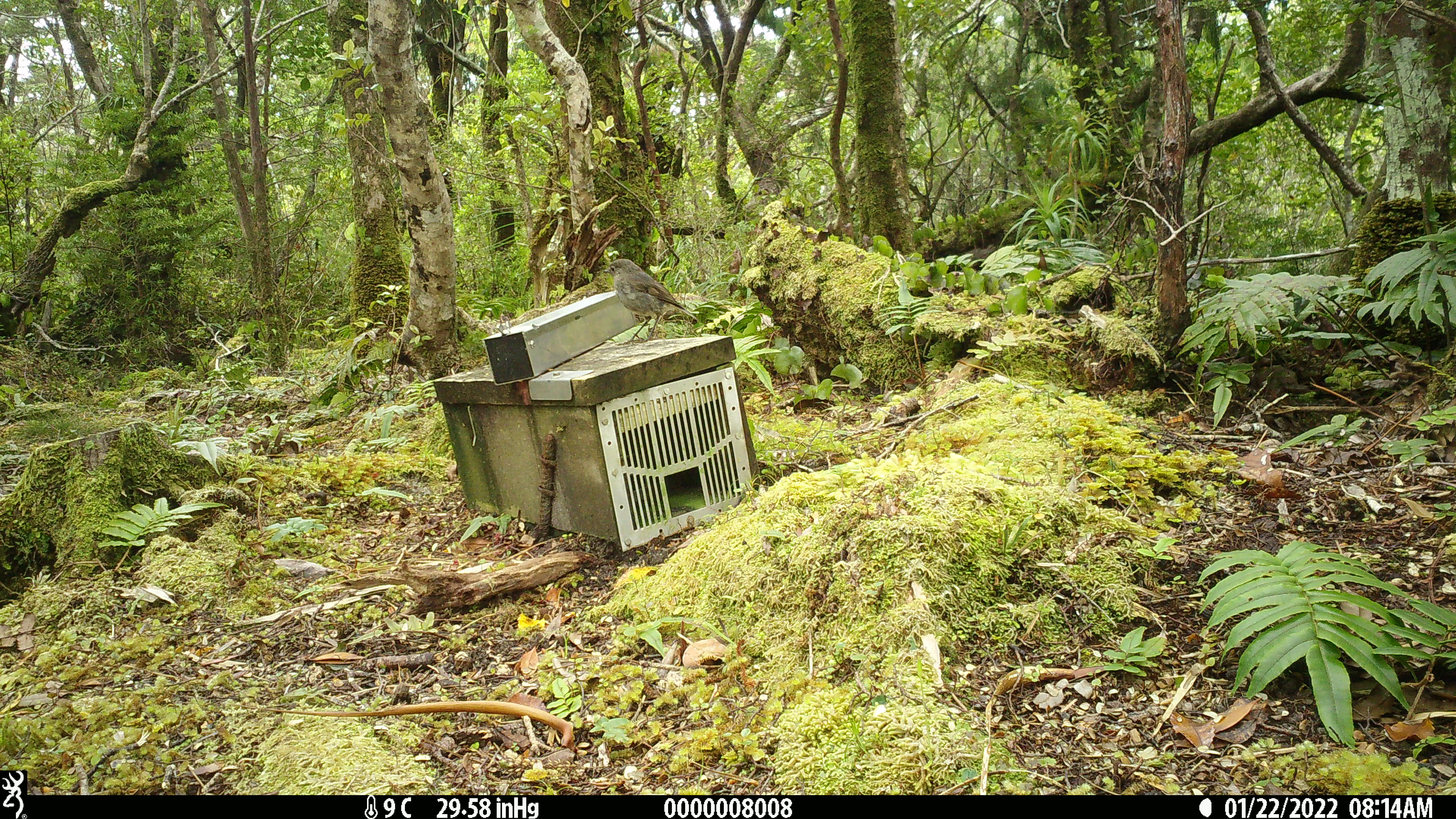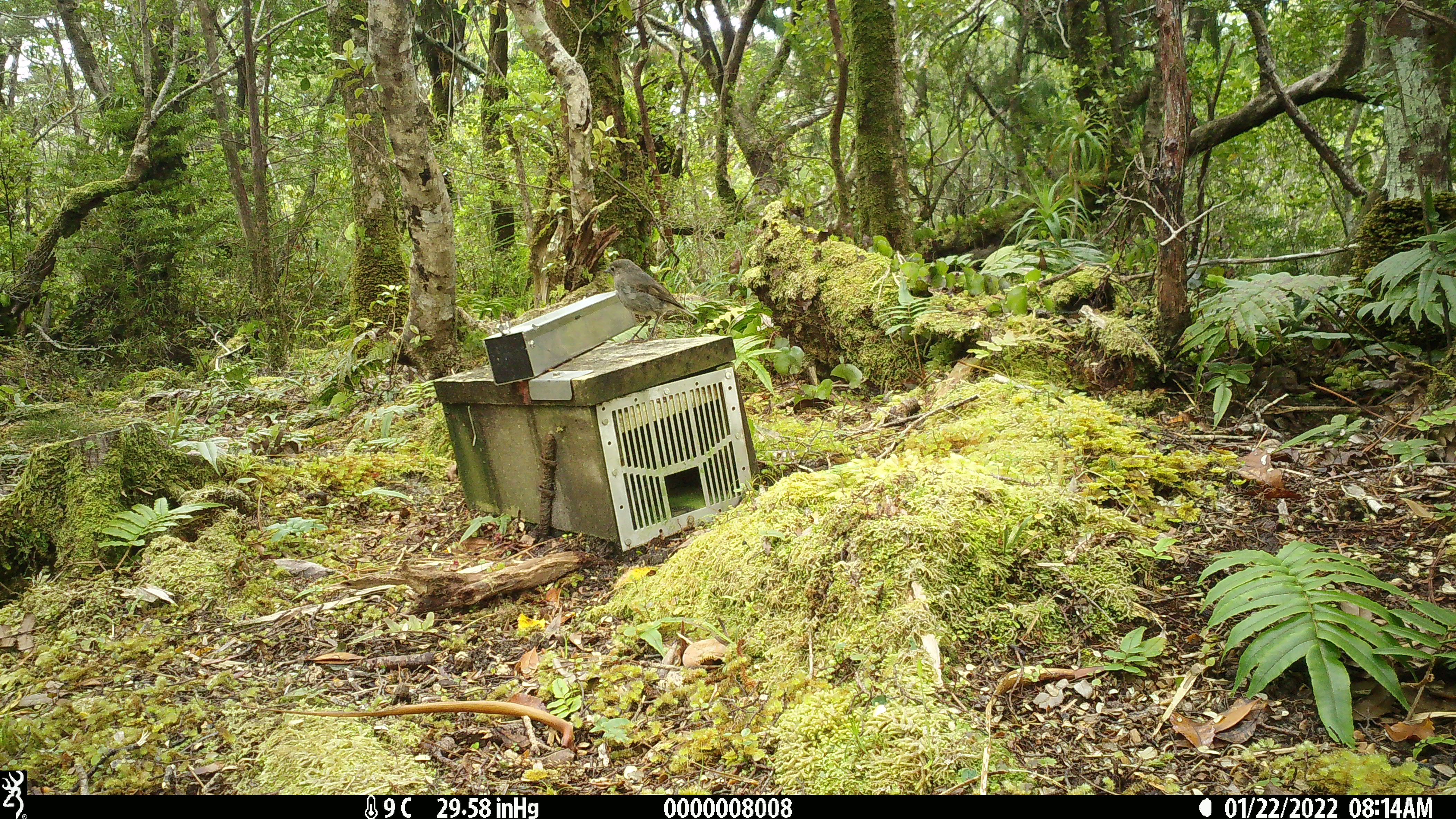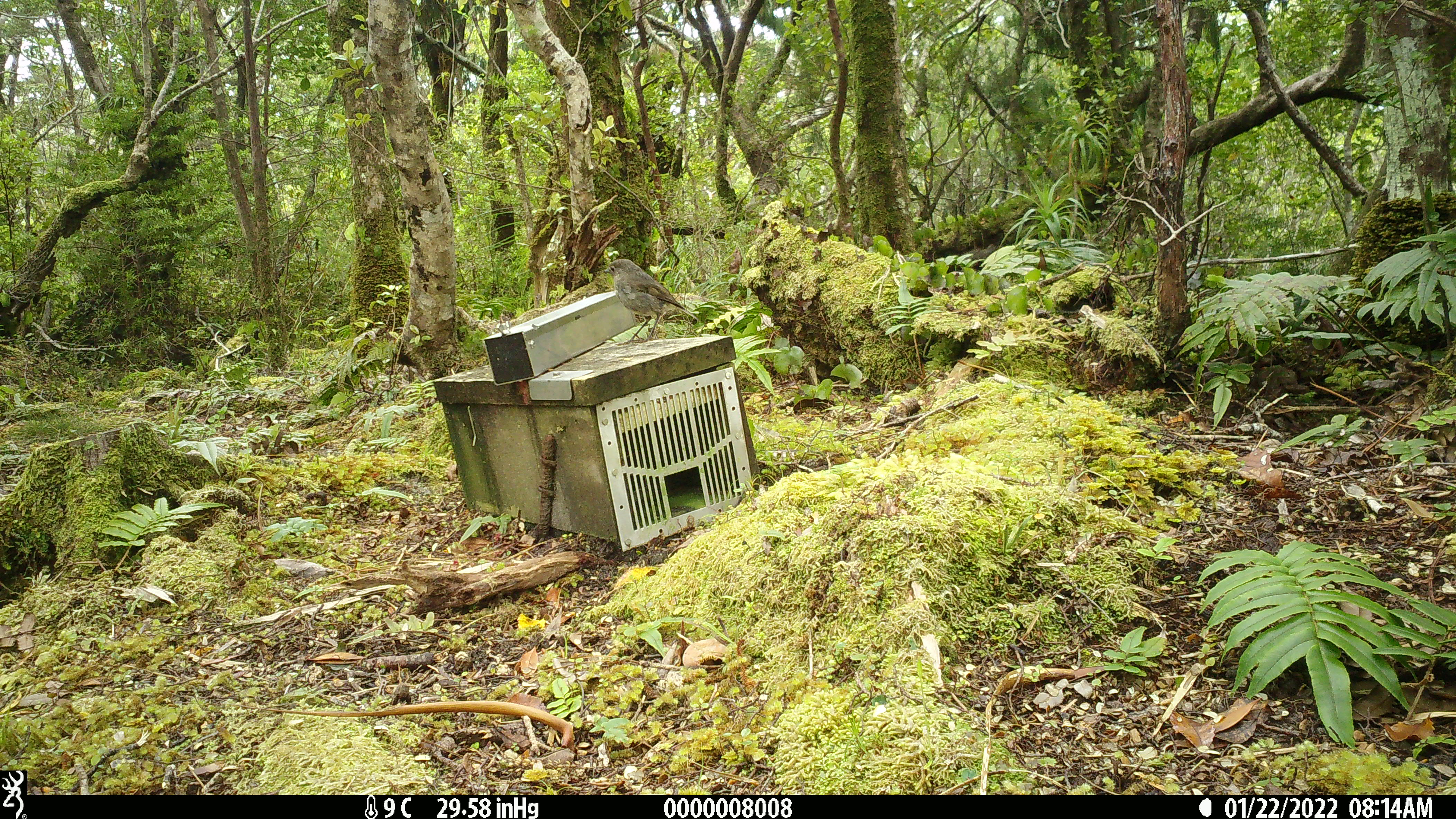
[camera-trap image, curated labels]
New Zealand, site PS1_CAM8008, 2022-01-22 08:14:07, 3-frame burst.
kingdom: Animalia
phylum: Chordata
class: Aves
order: Passeriformes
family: Petroicidae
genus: Petroica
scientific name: Petroica australis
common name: new zealand robin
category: robin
Robin (new zealand robin) (Petroica australis).